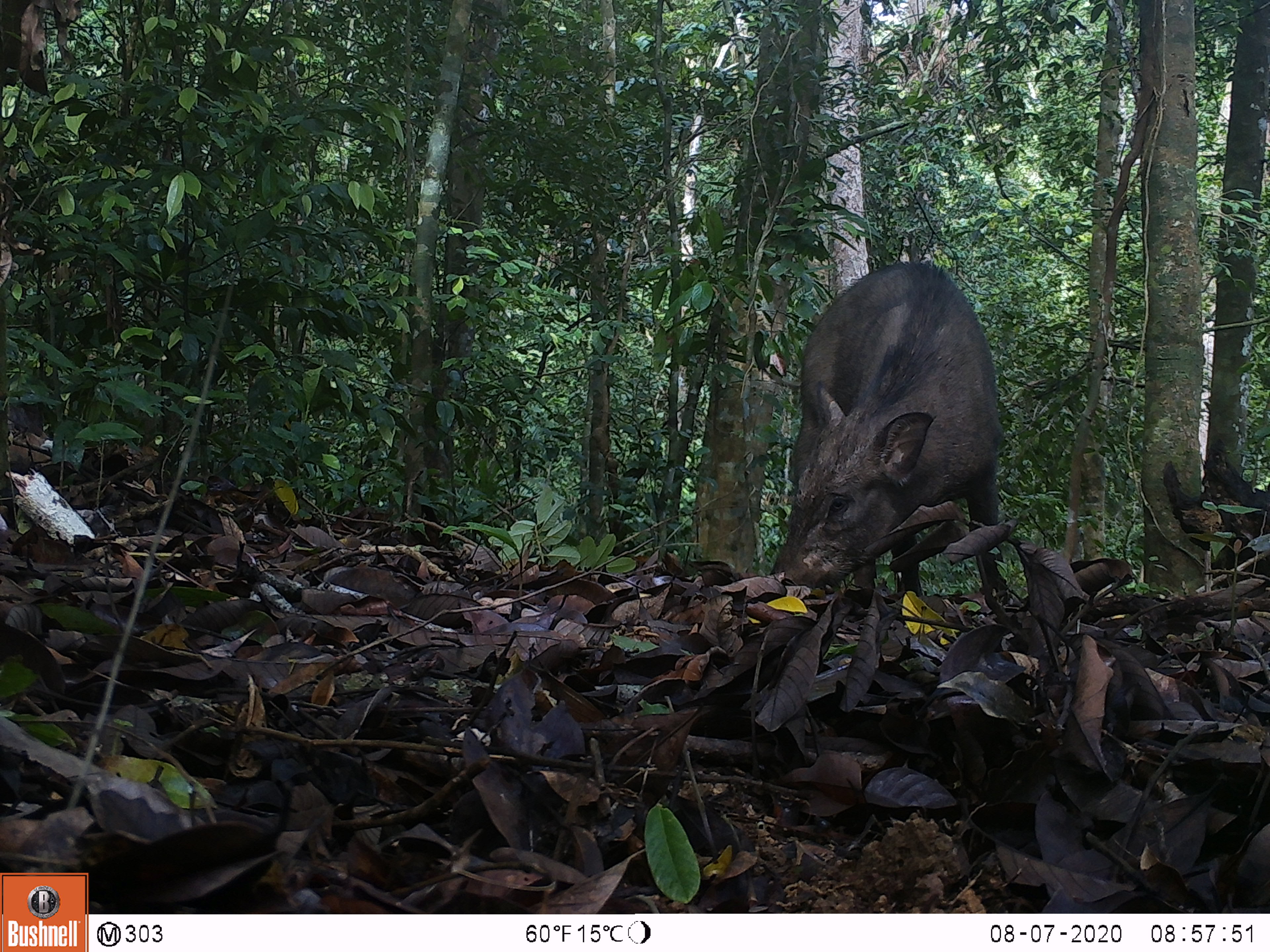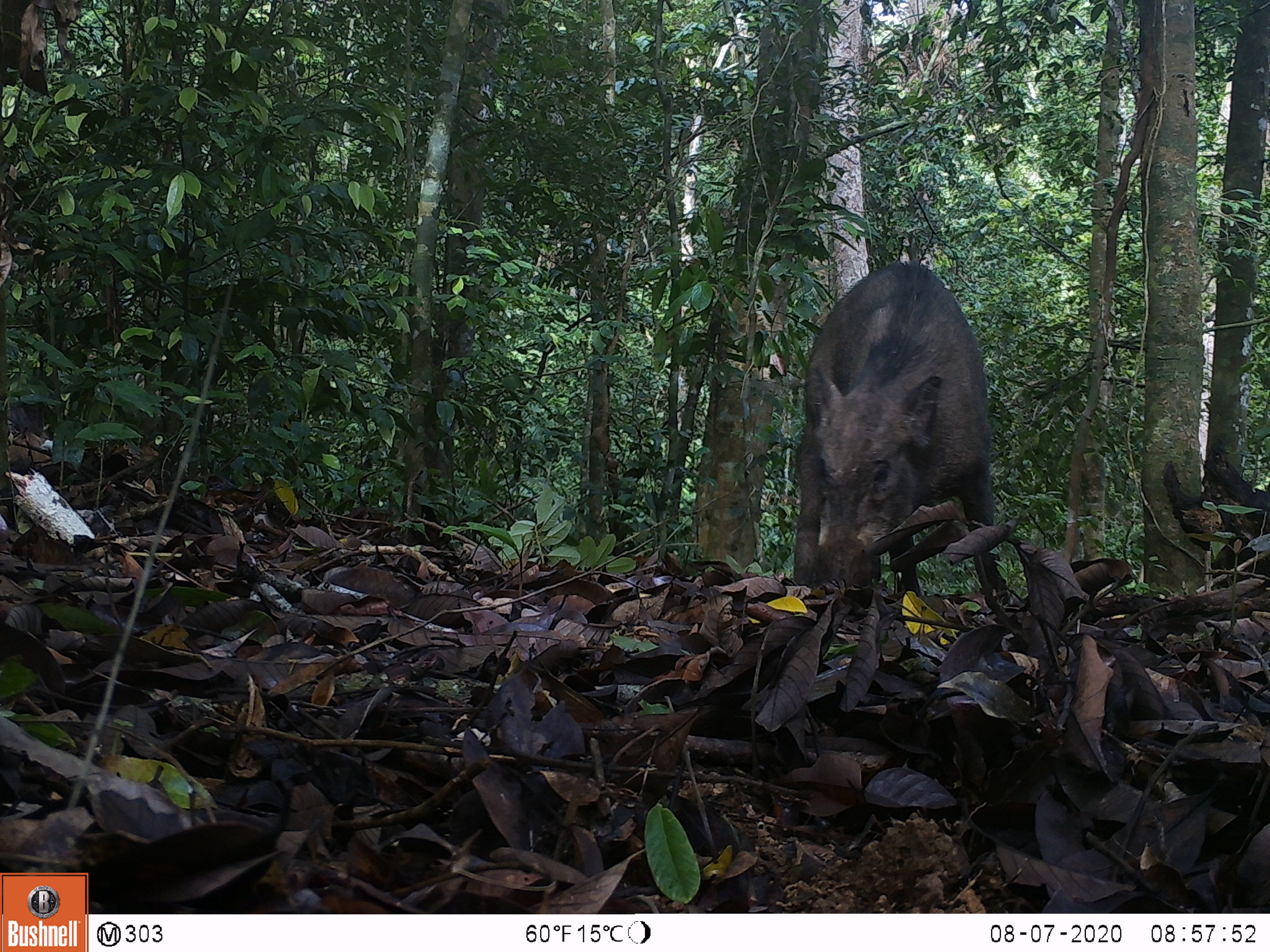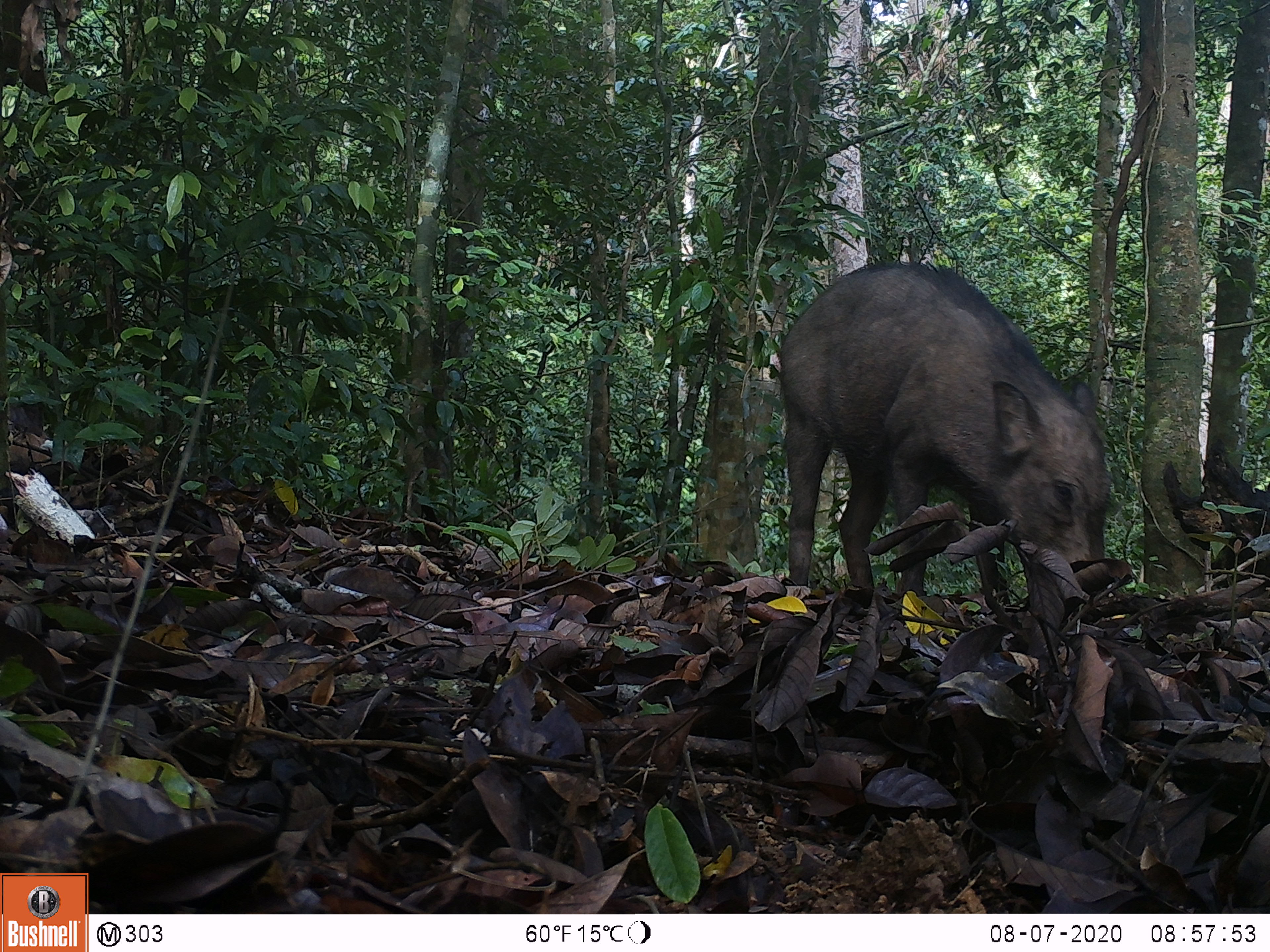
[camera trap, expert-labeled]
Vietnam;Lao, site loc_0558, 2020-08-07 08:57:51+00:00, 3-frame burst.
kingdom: Animalia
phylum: Chordata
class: Mammalia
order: Artiodactyla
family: Suidae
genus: Sus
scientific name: Sus scrofa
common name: eurasian wild pig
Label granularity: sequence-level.